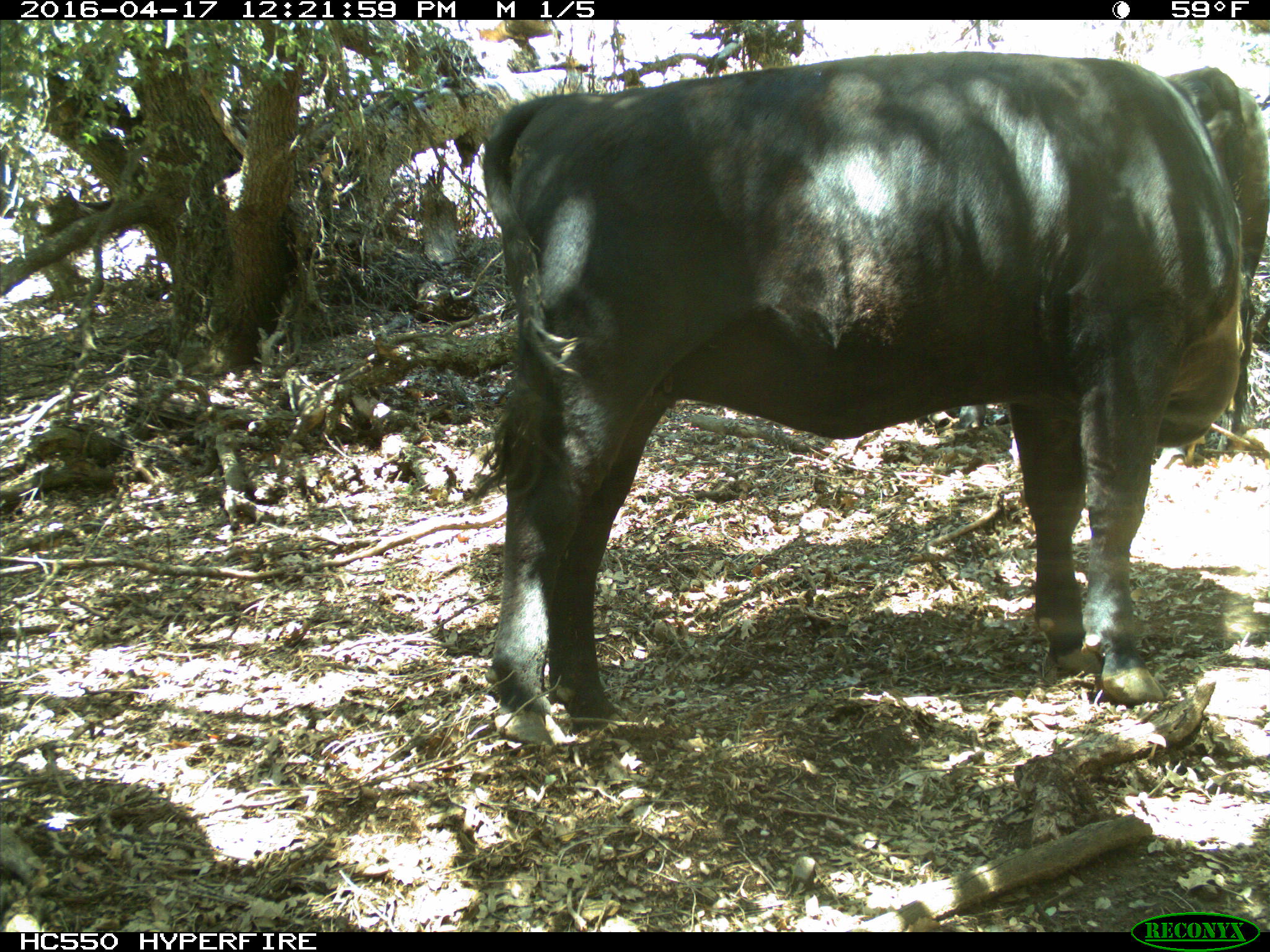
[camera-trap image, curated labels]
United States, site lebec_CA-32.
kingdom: Animalia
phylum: Chordata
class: Mammalia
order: Artiodactyla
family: Bovidae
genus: Bos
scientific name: Bos taurus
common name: domestic cow